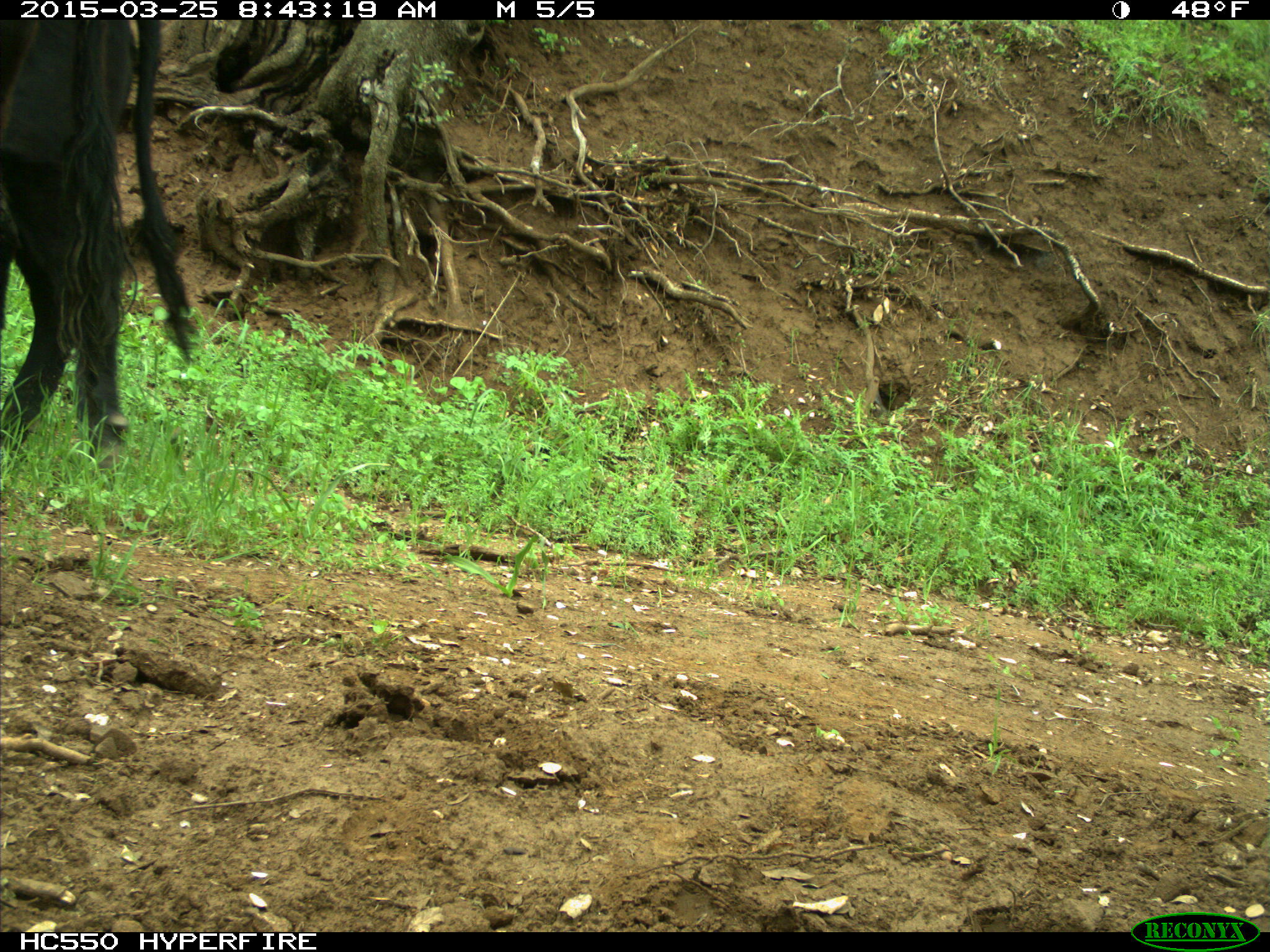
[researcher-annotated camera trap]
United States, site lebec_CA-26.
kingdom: Animalia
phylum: Chordata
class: Mammalia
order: Artiodactyla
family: Bovidae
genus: Bos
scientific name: Bos taurus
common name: domestic cow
Bos taurus (domestic cow).